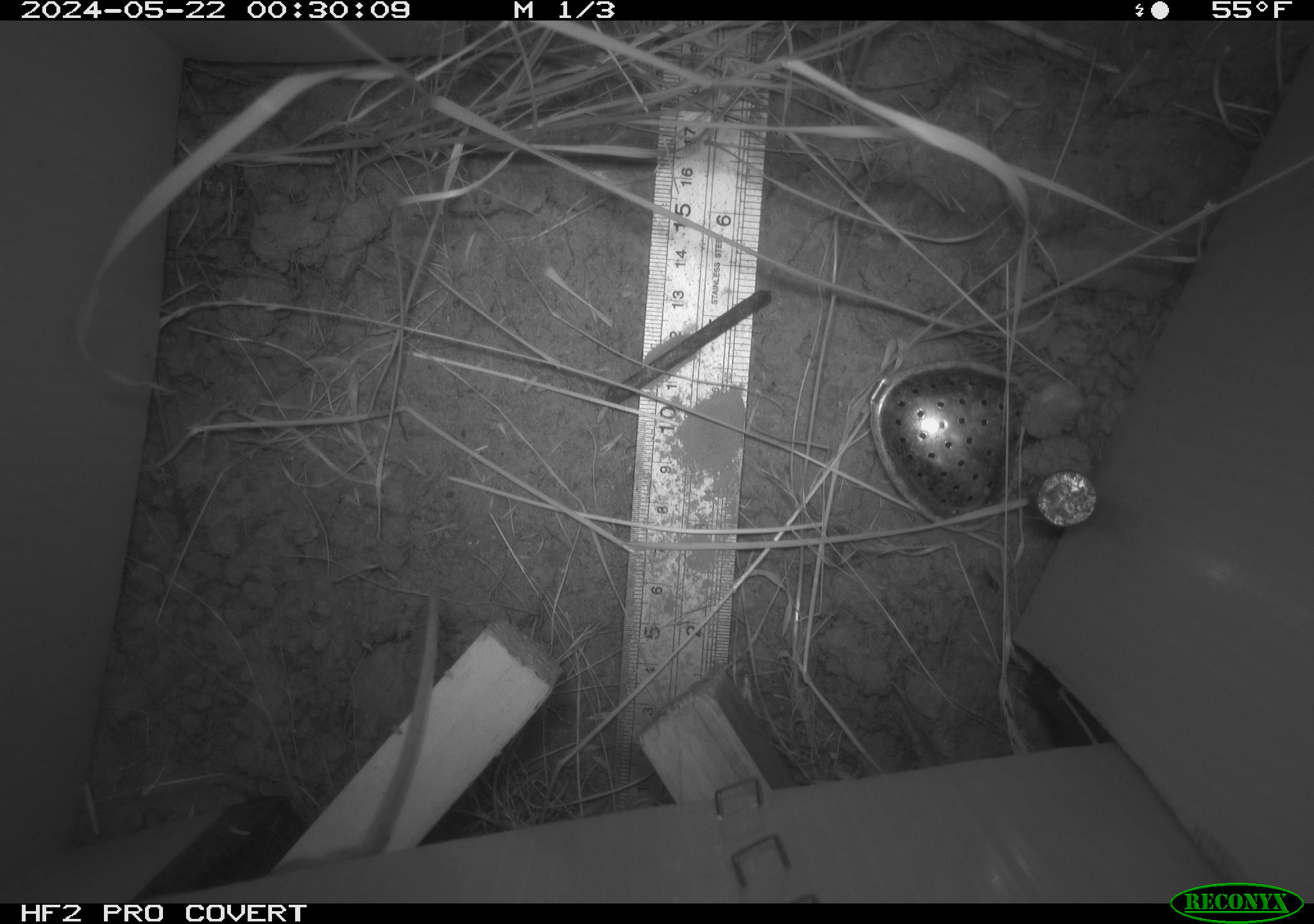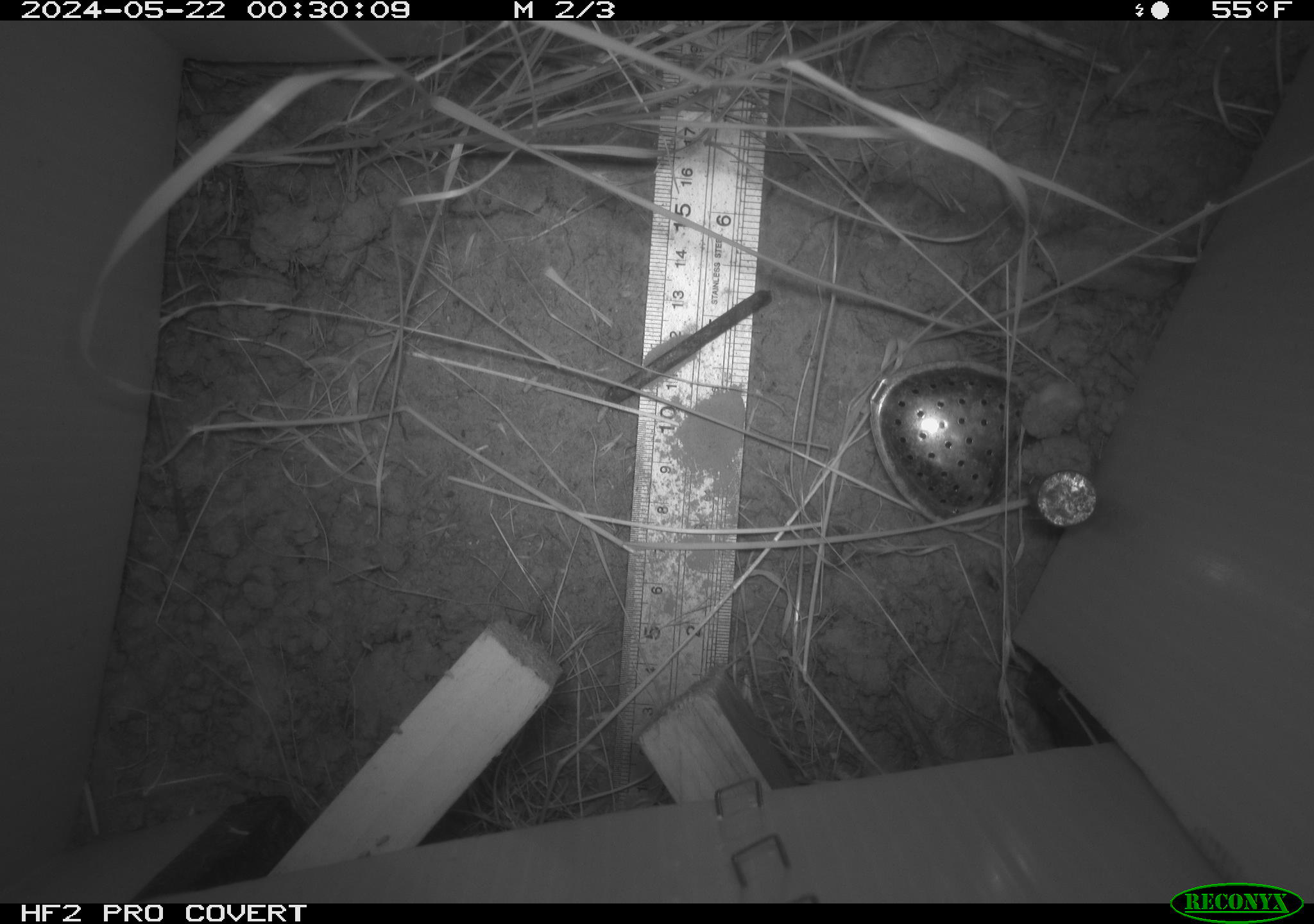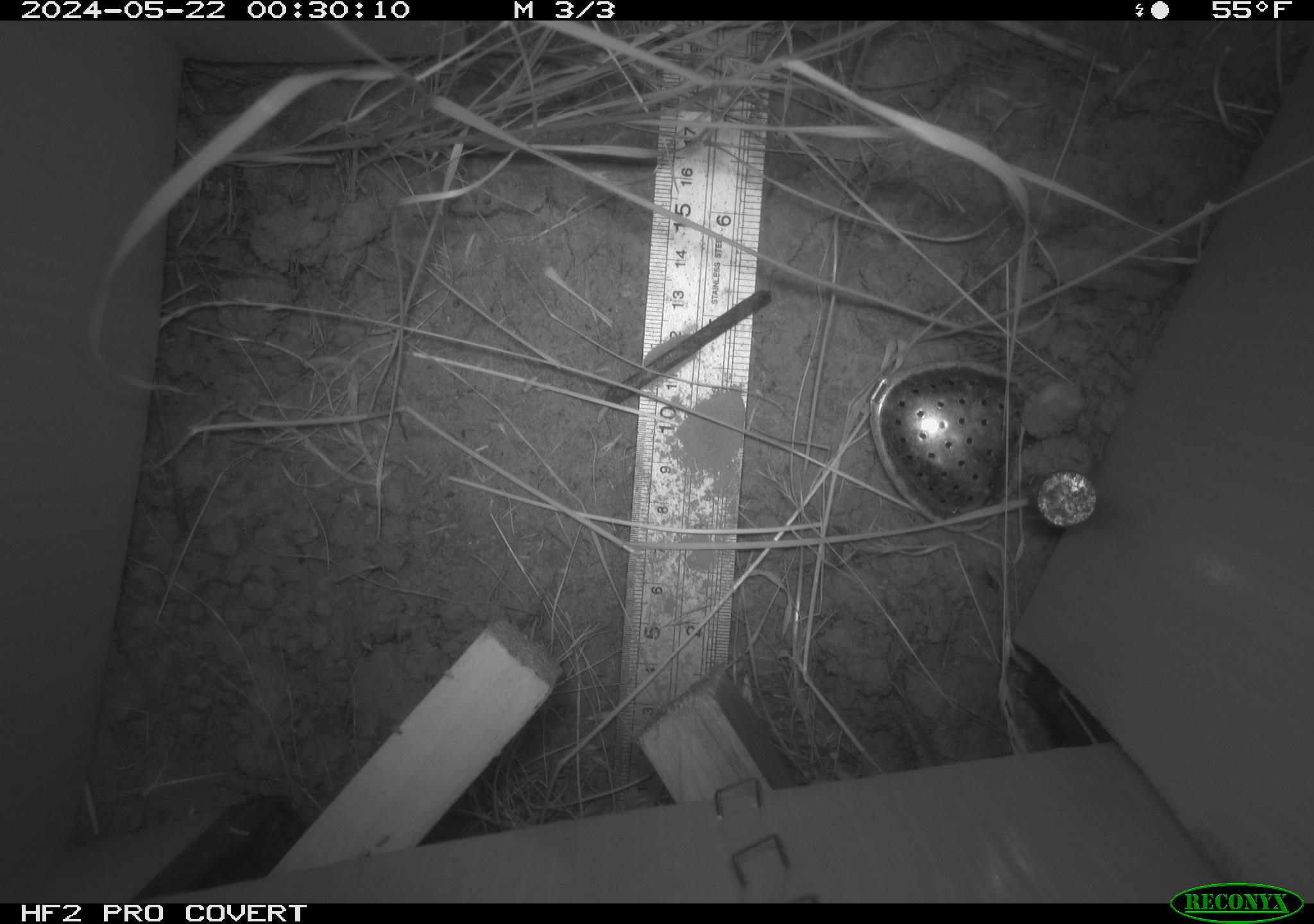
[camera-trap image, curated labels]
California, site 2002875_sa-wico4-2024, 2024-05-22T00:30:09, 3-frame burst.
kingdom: Animalia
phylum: Chordata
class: Mammalia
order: Rodentia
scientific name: Rodentia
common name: mouse species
Mouse species (Rodentia).